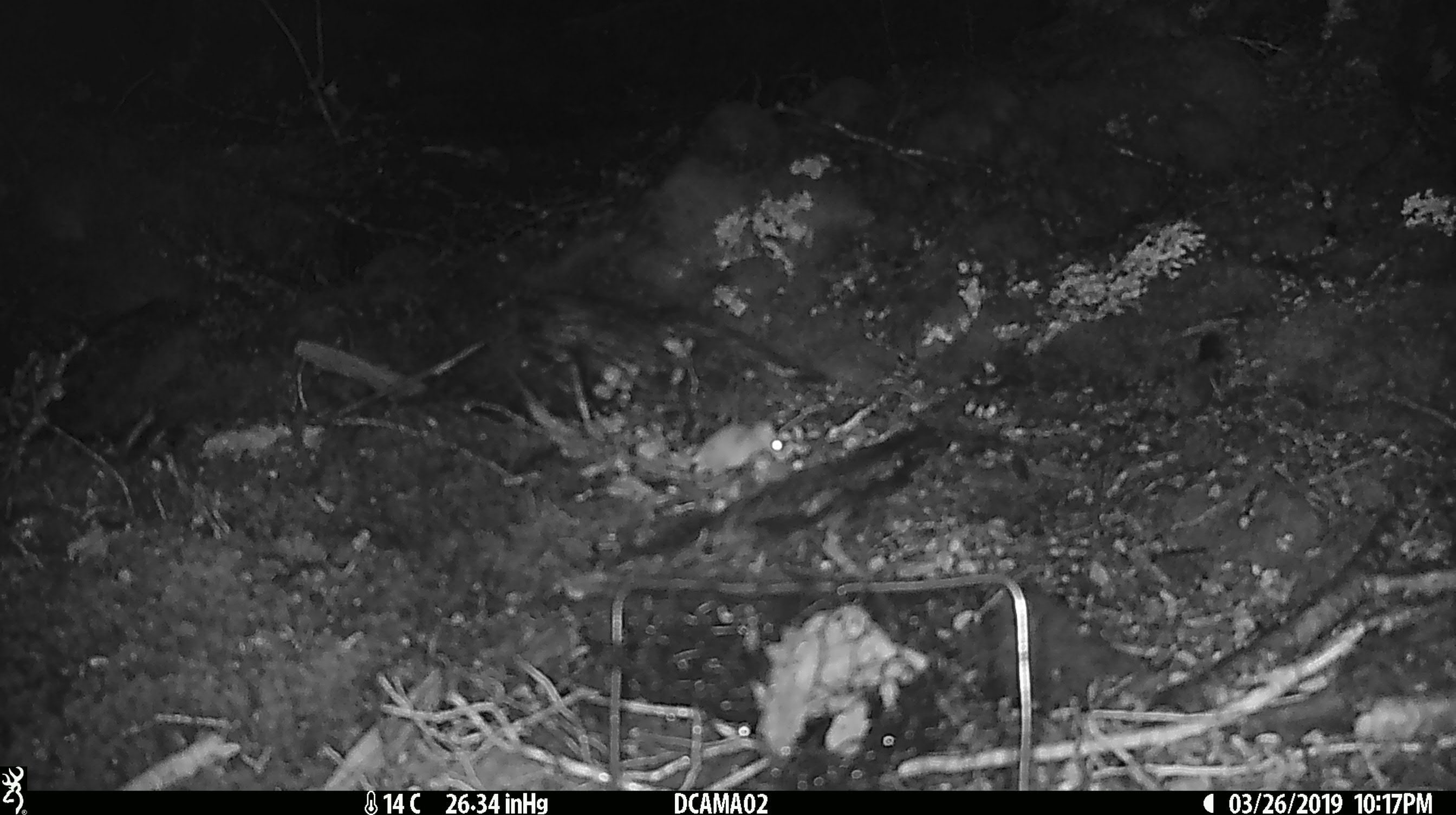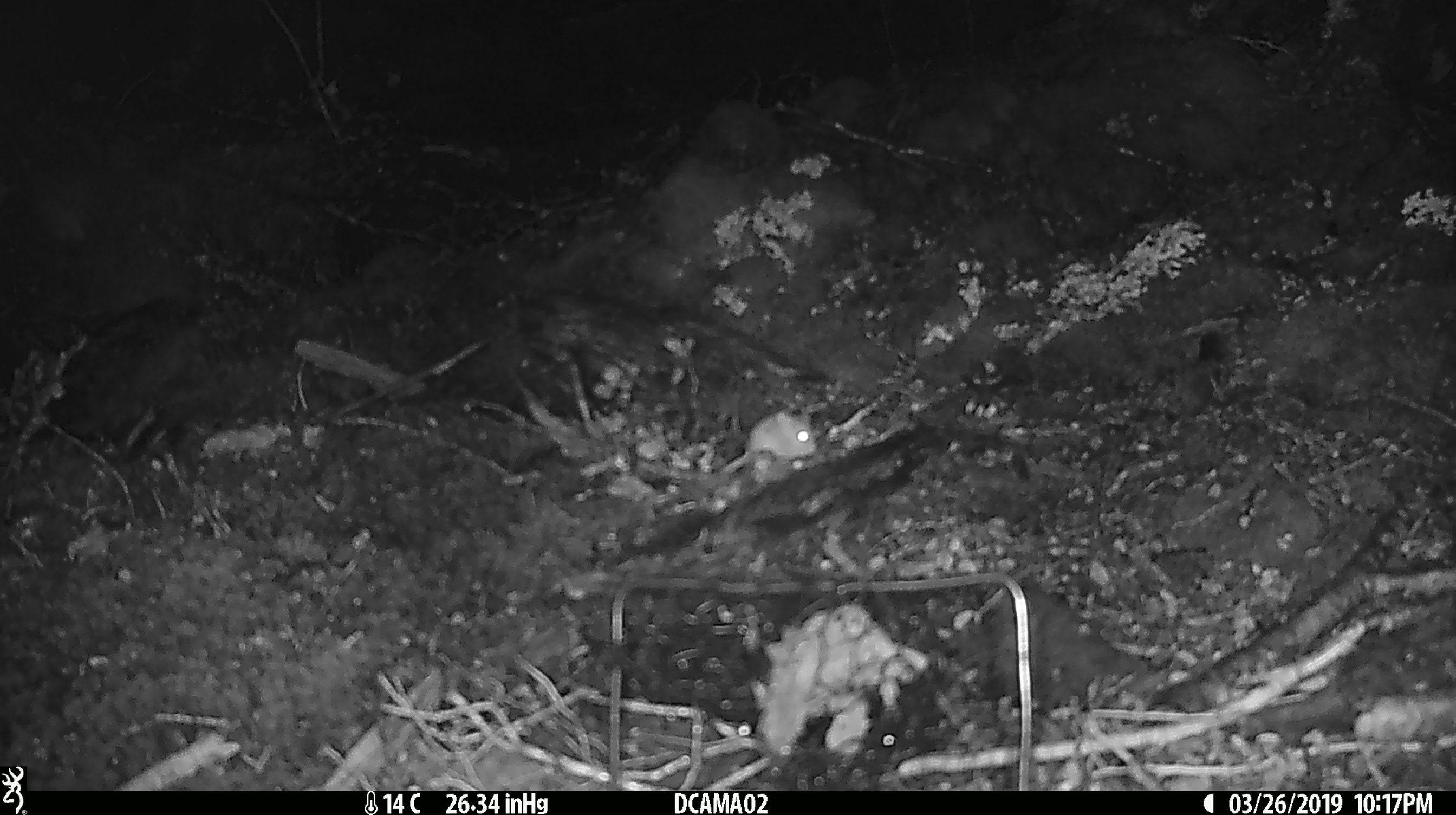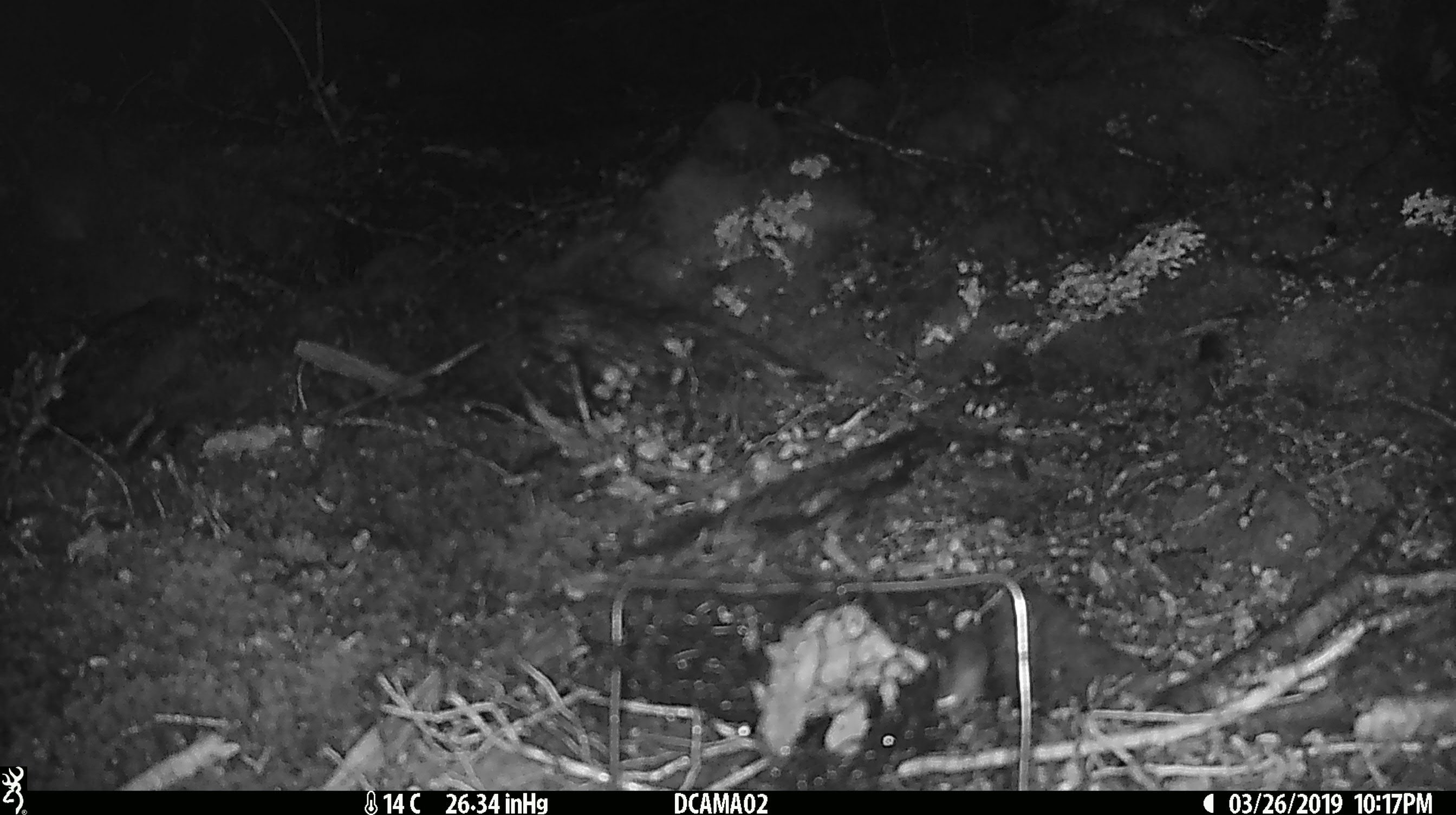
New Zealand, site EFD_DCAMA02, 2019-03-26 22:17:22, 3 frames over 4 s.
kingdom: Animalia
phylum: Chordata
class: Mammalia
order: Rodentia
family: Muridae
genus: Mus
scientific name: Mus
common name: mouse